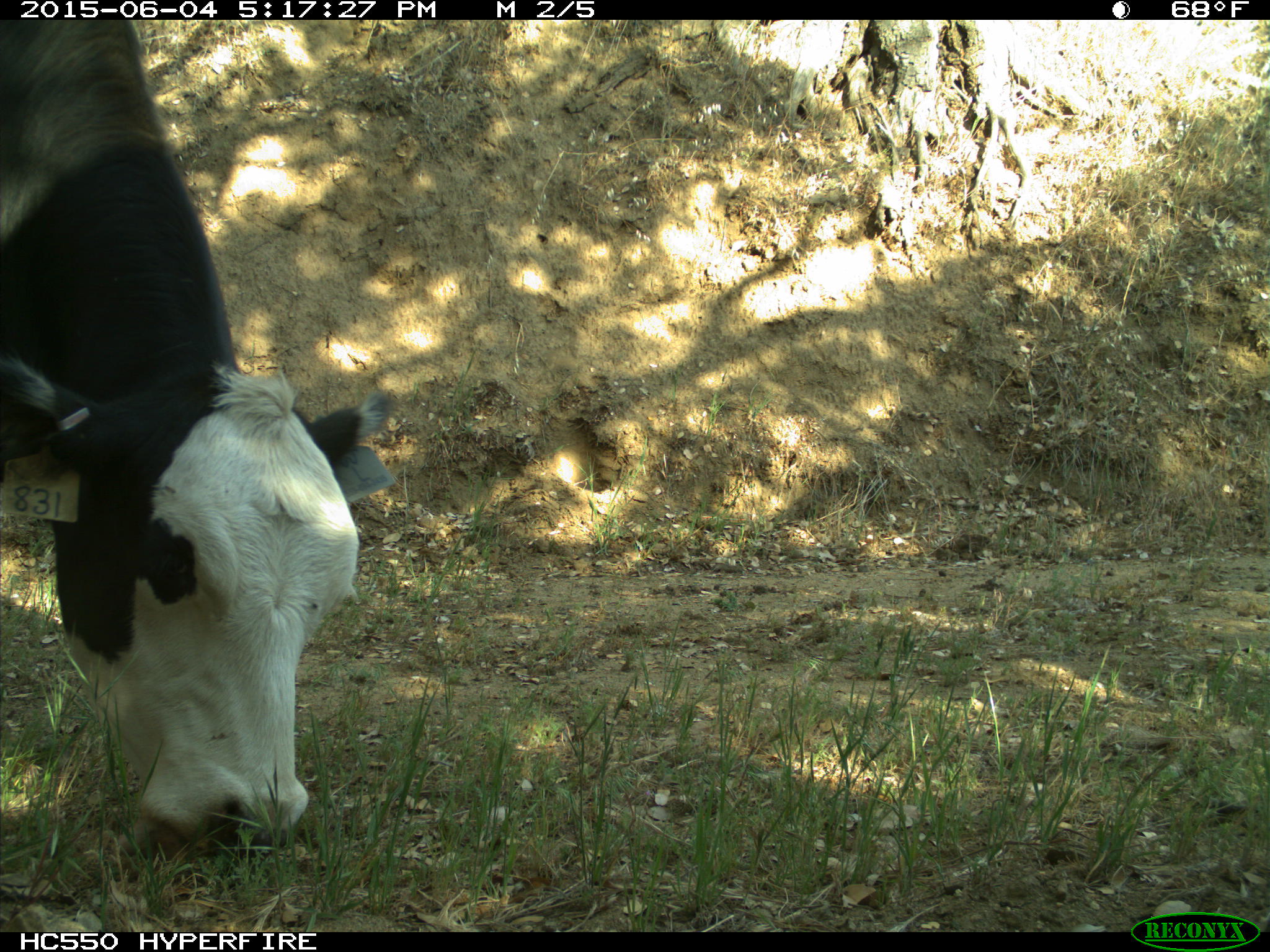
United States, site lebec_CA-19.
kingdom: Animalia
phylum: Chordata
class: Mammalia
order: Artiodactyla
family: Bovidae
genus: Bos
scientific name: Bos taurus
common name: domestic cow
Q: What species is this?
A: Bos taurus (domestic cow).